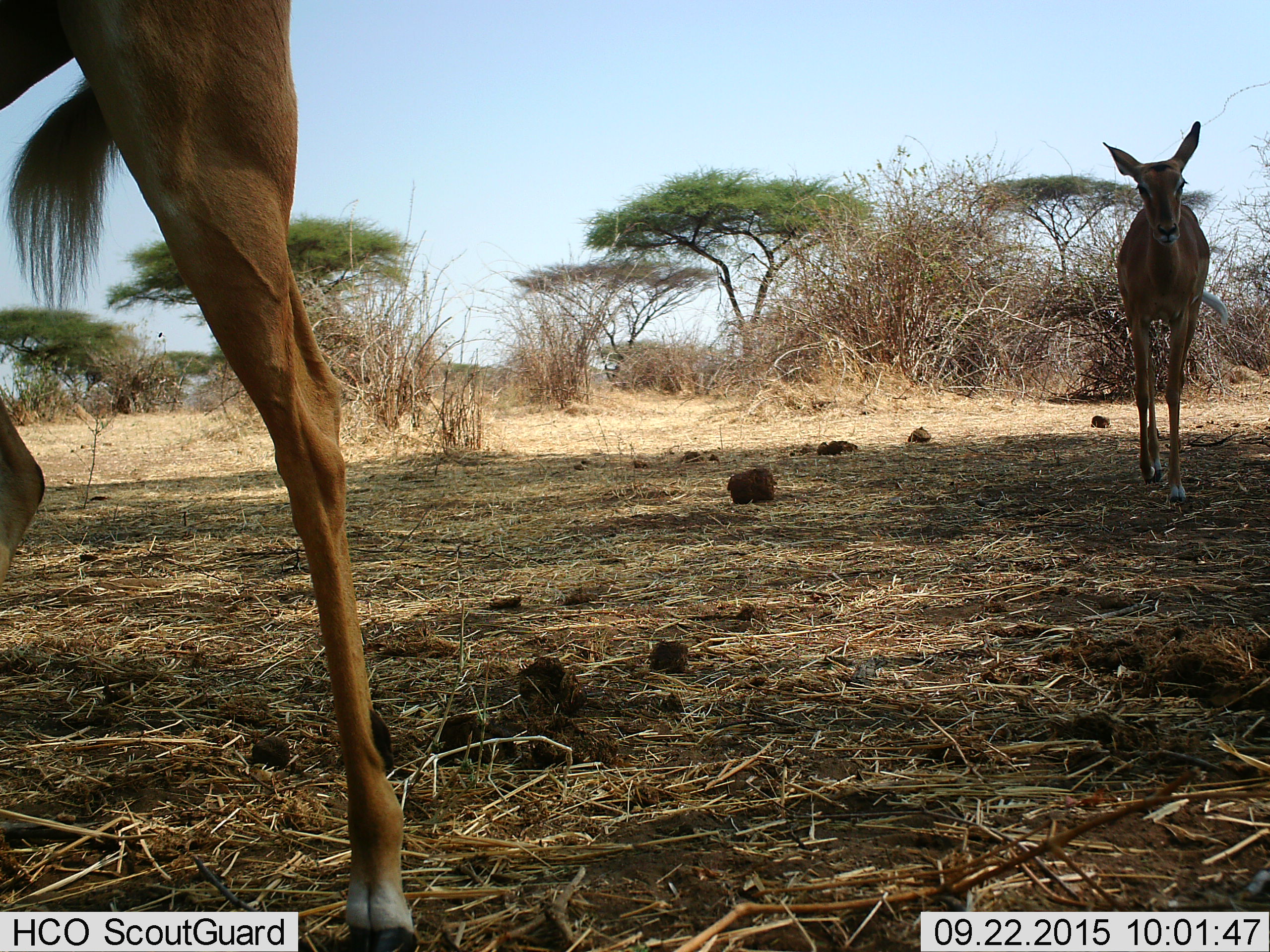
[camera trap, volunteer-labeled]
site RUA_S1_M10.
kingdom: Animalia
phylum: Chordata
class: Mammalia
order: Artiodactyla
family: Bovidae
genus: Aepyceros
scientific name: Aepyceros melampus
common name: impala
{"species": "impala (Aepyceros melampus)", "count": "2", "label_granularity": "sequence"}